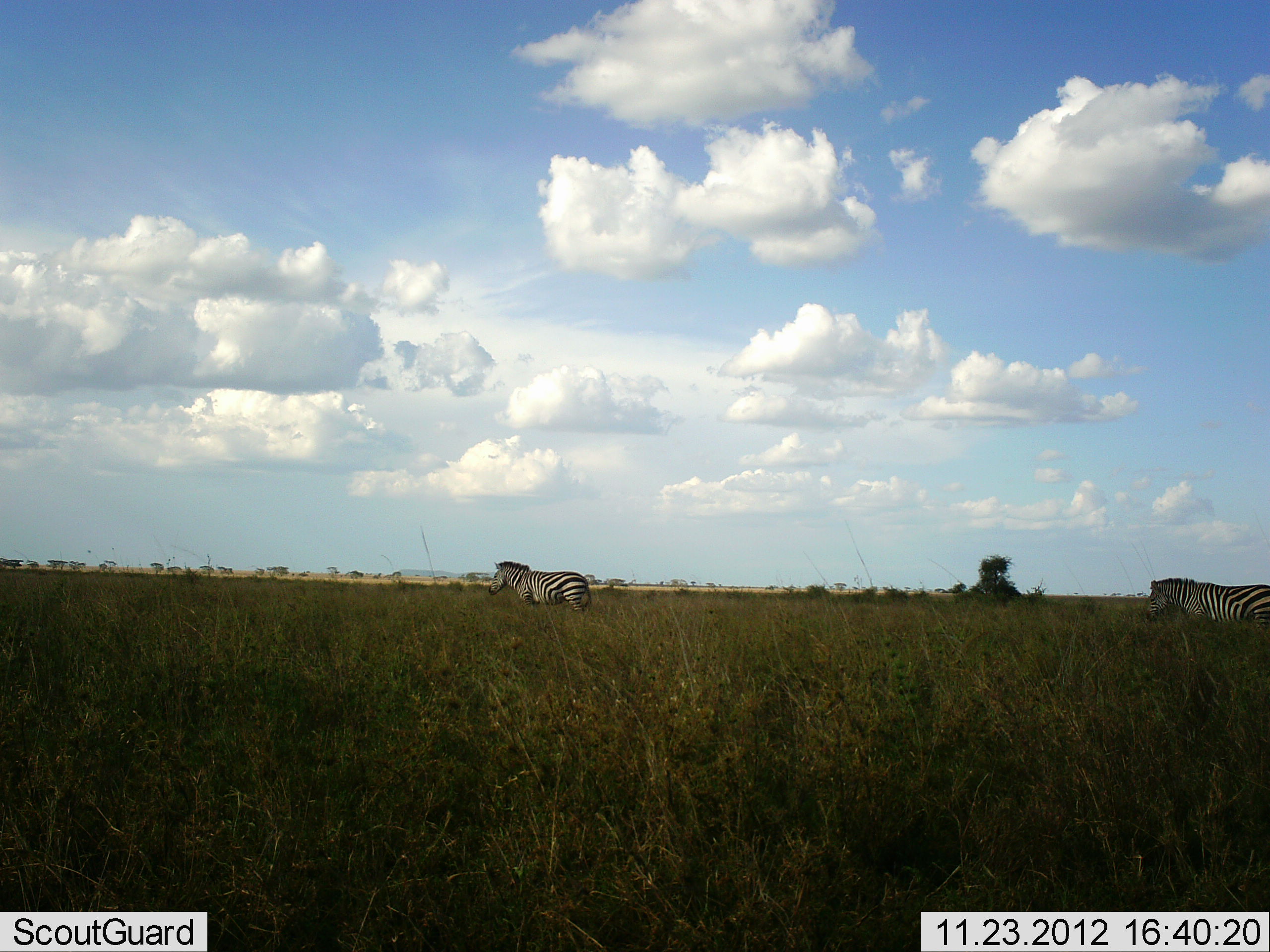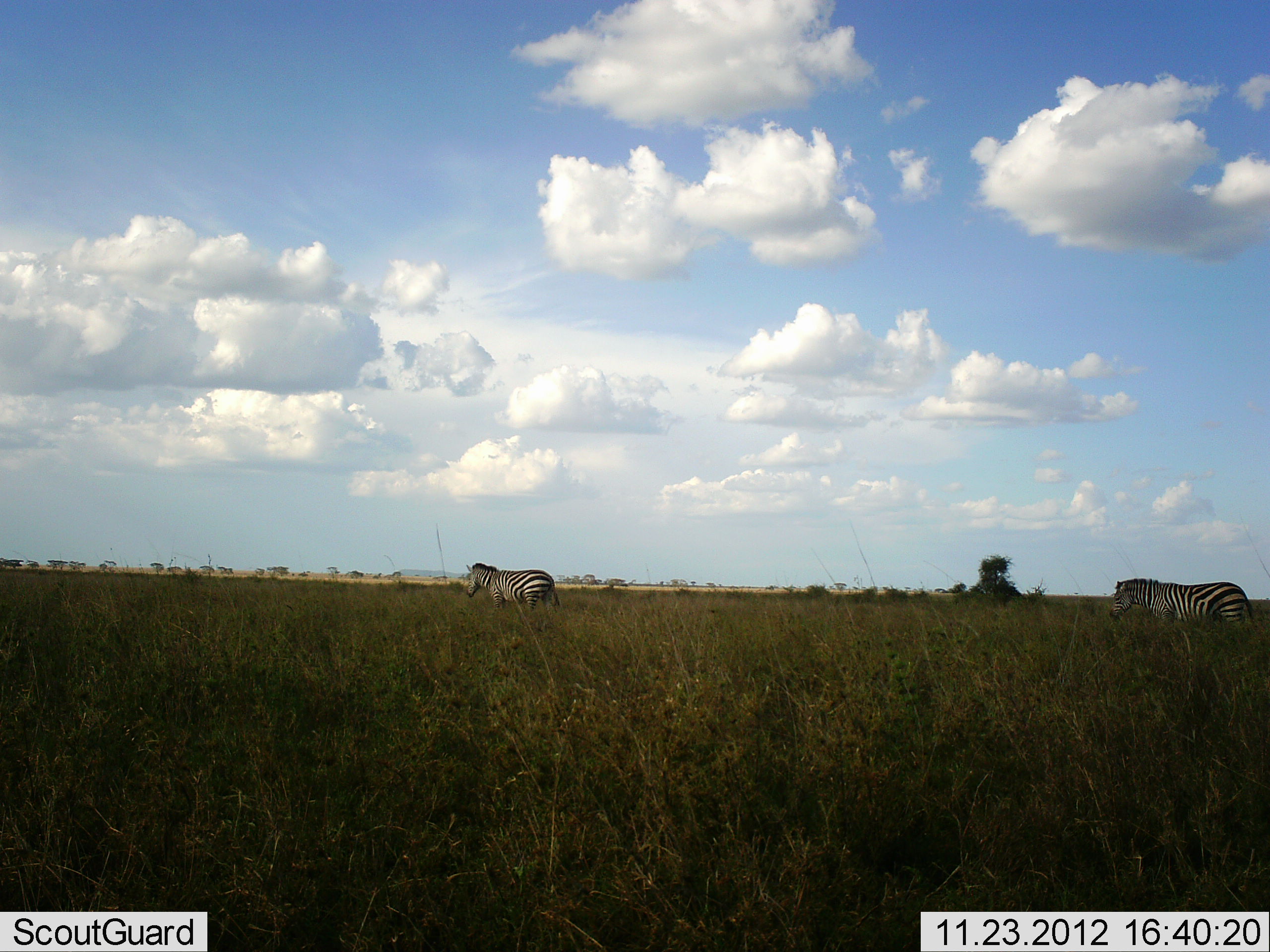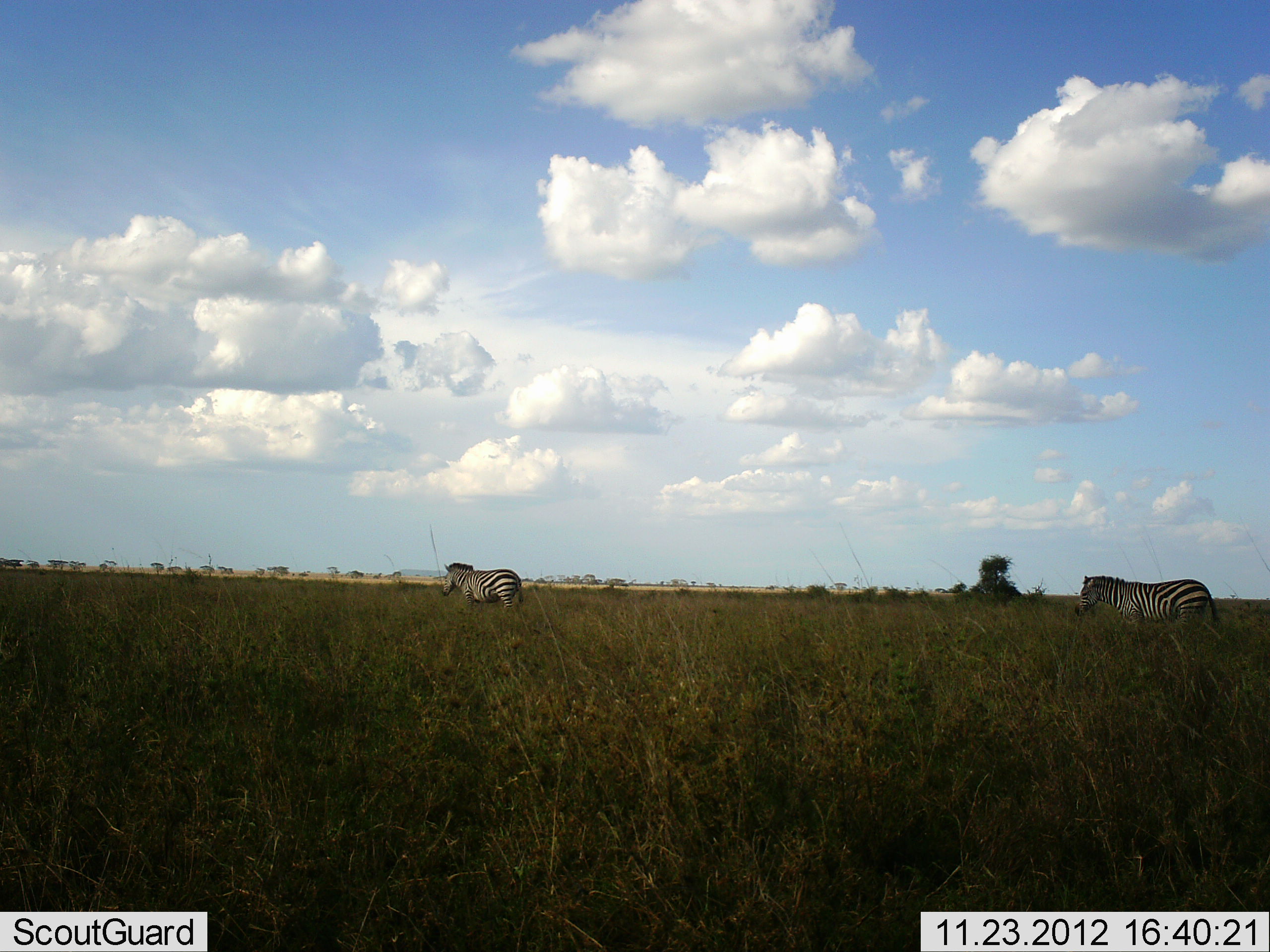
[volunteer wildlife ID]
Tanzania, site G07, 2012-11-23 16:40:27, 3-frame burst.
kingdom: Animalia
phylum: Chordata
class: Mammalia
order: Perissodactyla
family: Equidae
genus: Equus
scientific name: Equus quagga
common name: plains zebra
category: zebra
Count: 2.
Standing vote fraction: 0%.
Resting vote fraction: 0%.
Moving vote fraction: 100%.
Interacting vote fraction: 0%.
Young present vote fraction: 0%.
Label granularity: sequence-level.